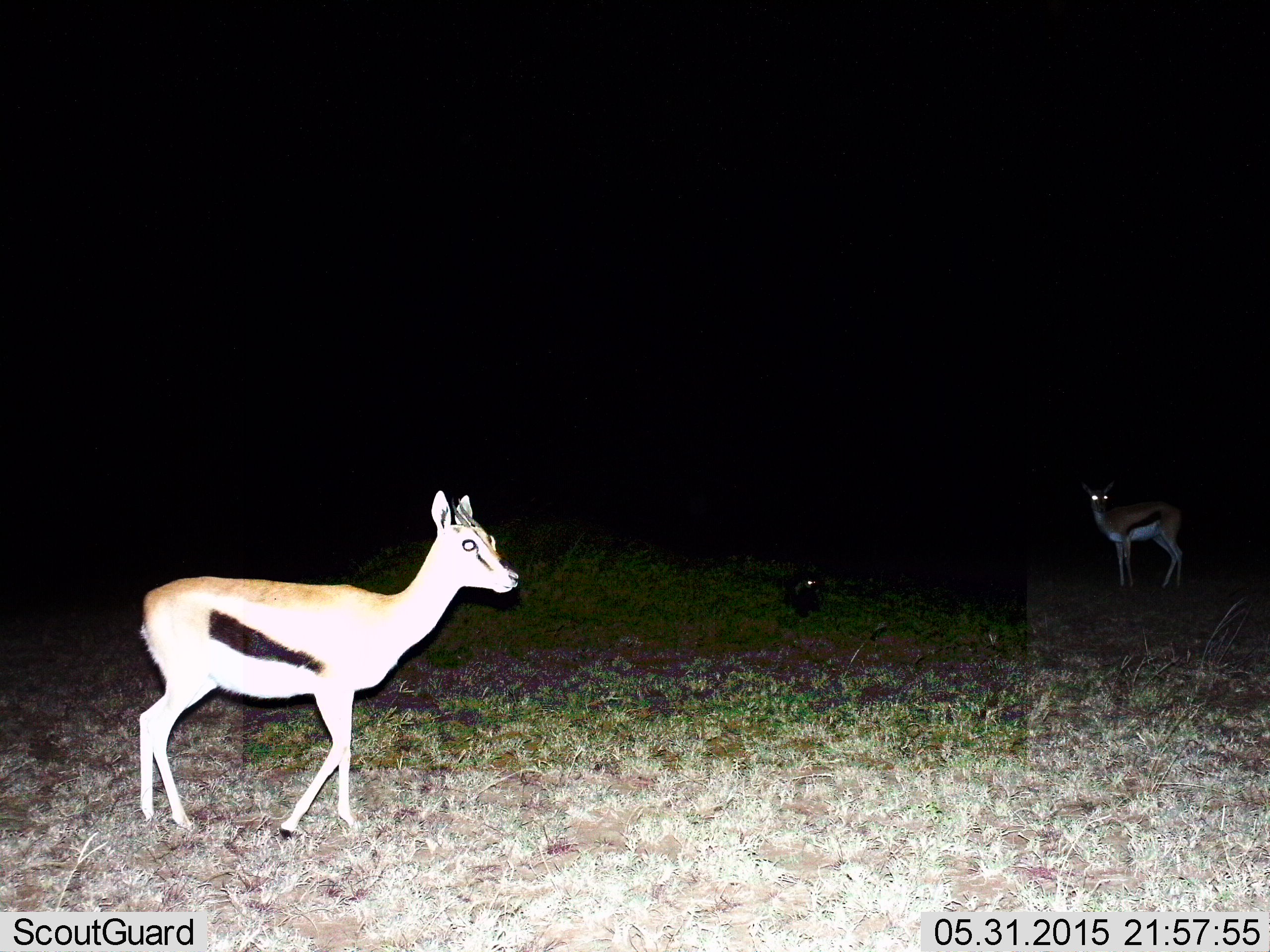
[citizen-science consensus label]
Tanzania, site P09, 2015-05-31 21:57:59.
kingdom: Animalia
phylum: Chordata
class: Mammalia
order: Artiodactyla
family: Bovidae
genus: Eudorcas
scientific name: Eudorcas thomsonii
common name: thomson's gazelle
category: gazellethomsons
Gazellethomsons (thomson's gazelle) (Eudorcas thomsonii), count 2. Behavior (volunteer vote fractions): standing 90%, resting 0%, moving 30%, interacting 0%. Young present (vote fraction): 10%. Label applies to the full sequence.